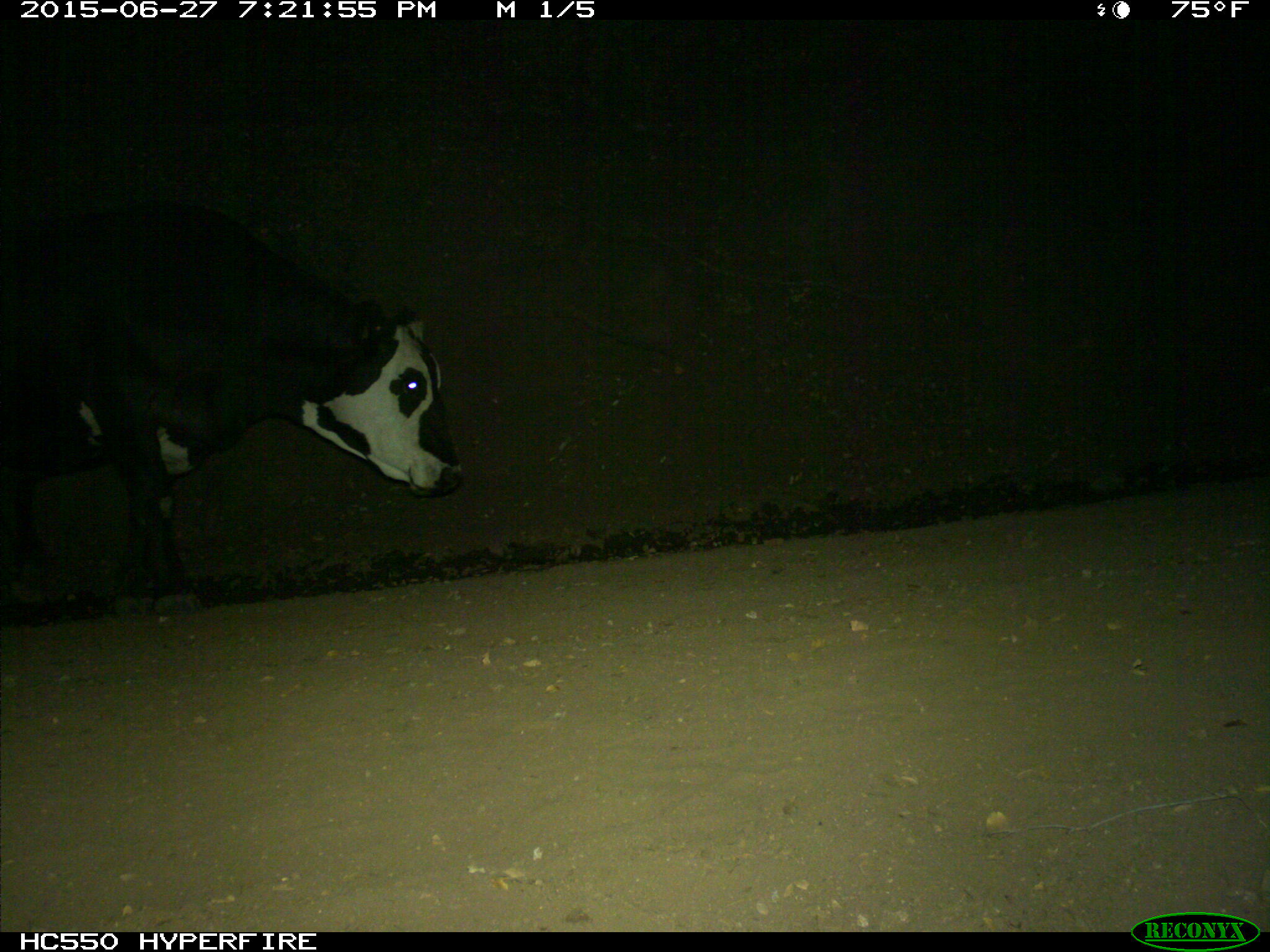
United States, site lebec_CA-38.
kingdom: Animalia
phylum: Chordata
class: Mammalia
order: Artiodactyla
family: Bovidae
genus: Bos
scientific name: Bos taurus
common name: domestic cow